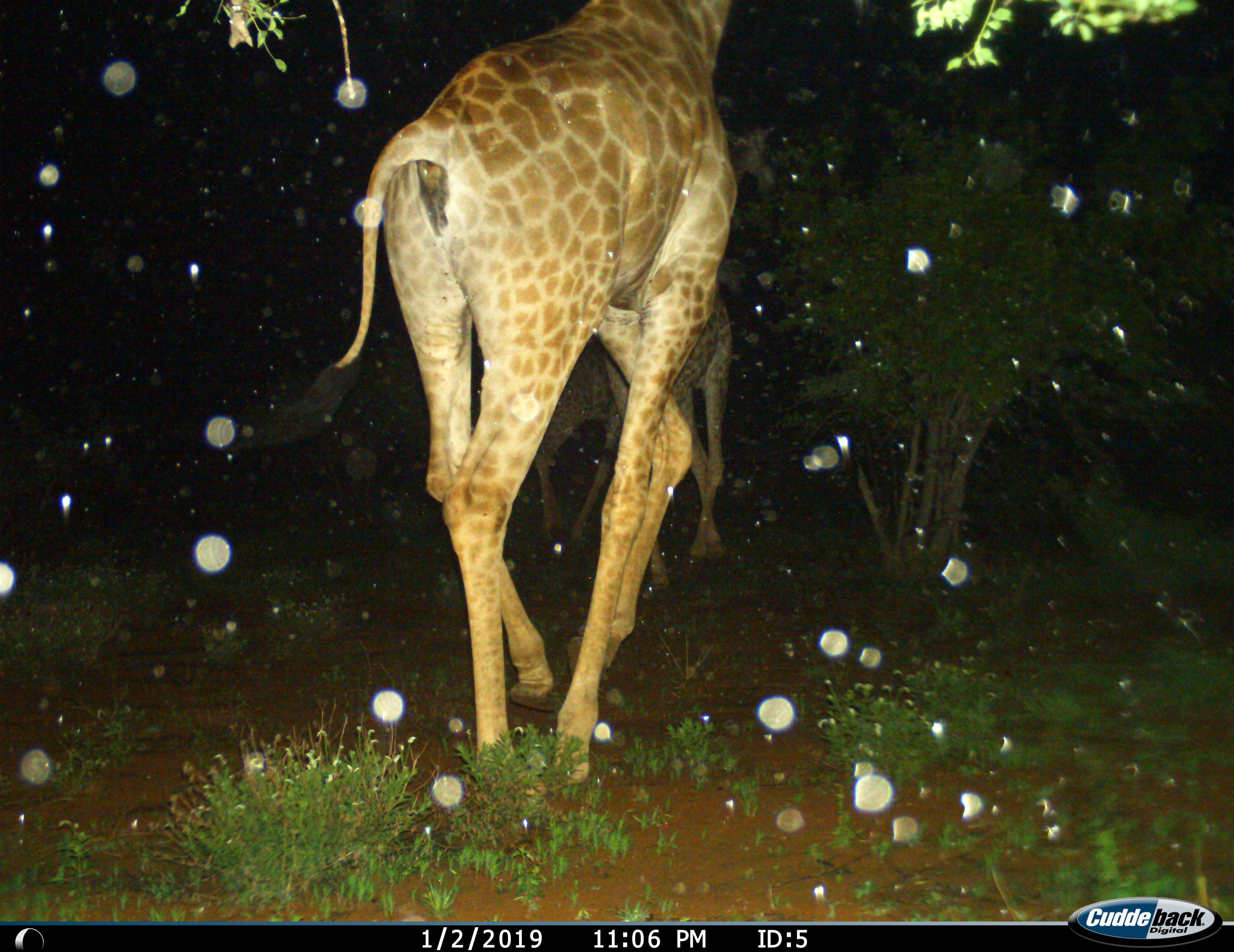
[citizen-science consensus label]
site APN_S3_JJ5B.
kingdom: Animalia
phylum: Chordata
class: Mammalia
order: Artiodactyla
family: Giraffidae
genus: Giraffa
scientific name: Giraffa camelopardalis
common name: giraffe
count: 2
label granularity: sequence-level